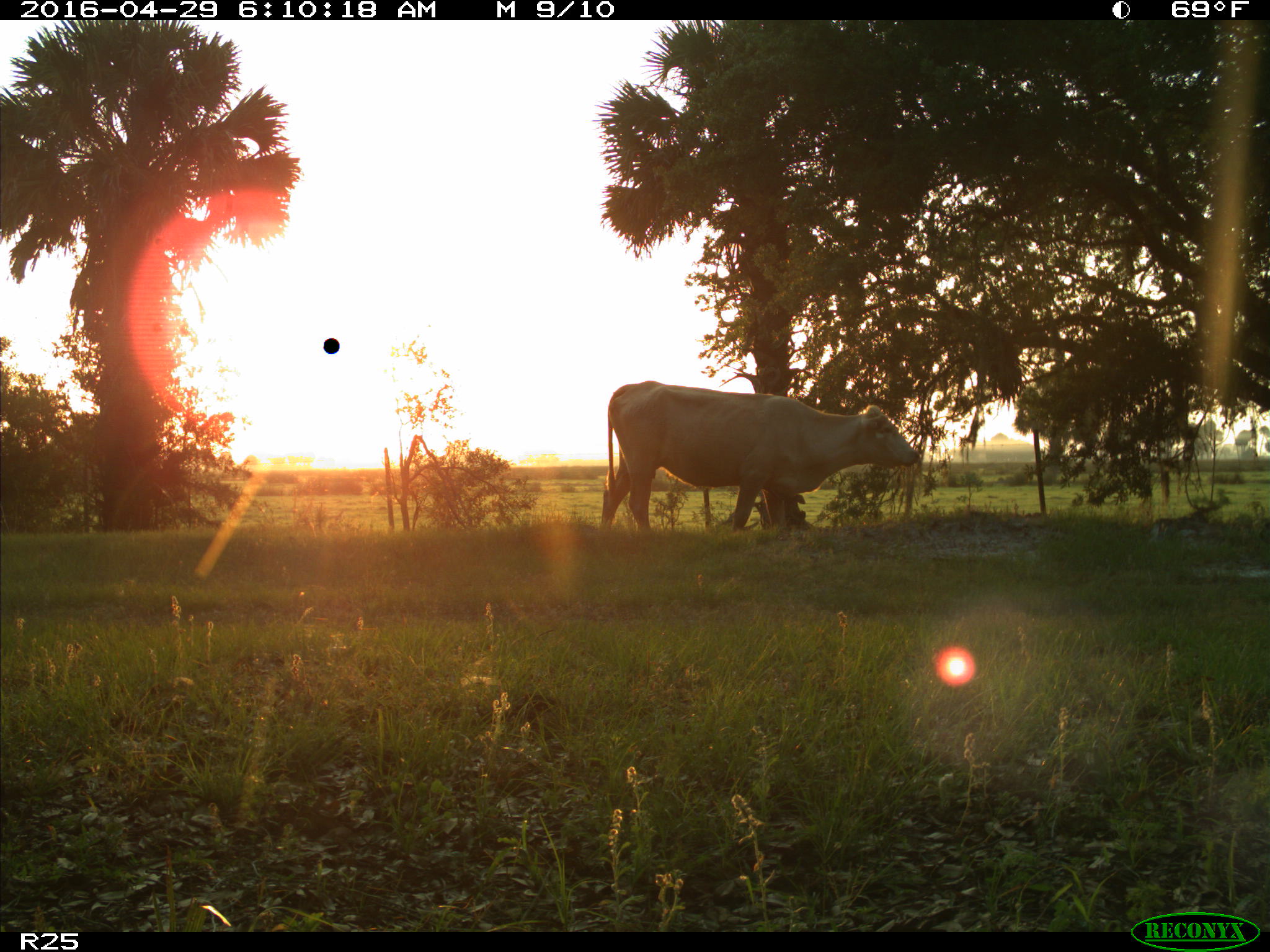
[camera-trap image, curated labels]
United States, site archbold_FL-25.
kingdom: Animalia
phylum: Chordata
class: Mammalia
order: Artiodactyla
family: Bovidae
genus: Bos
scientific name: Bos taurus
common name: domestic cow